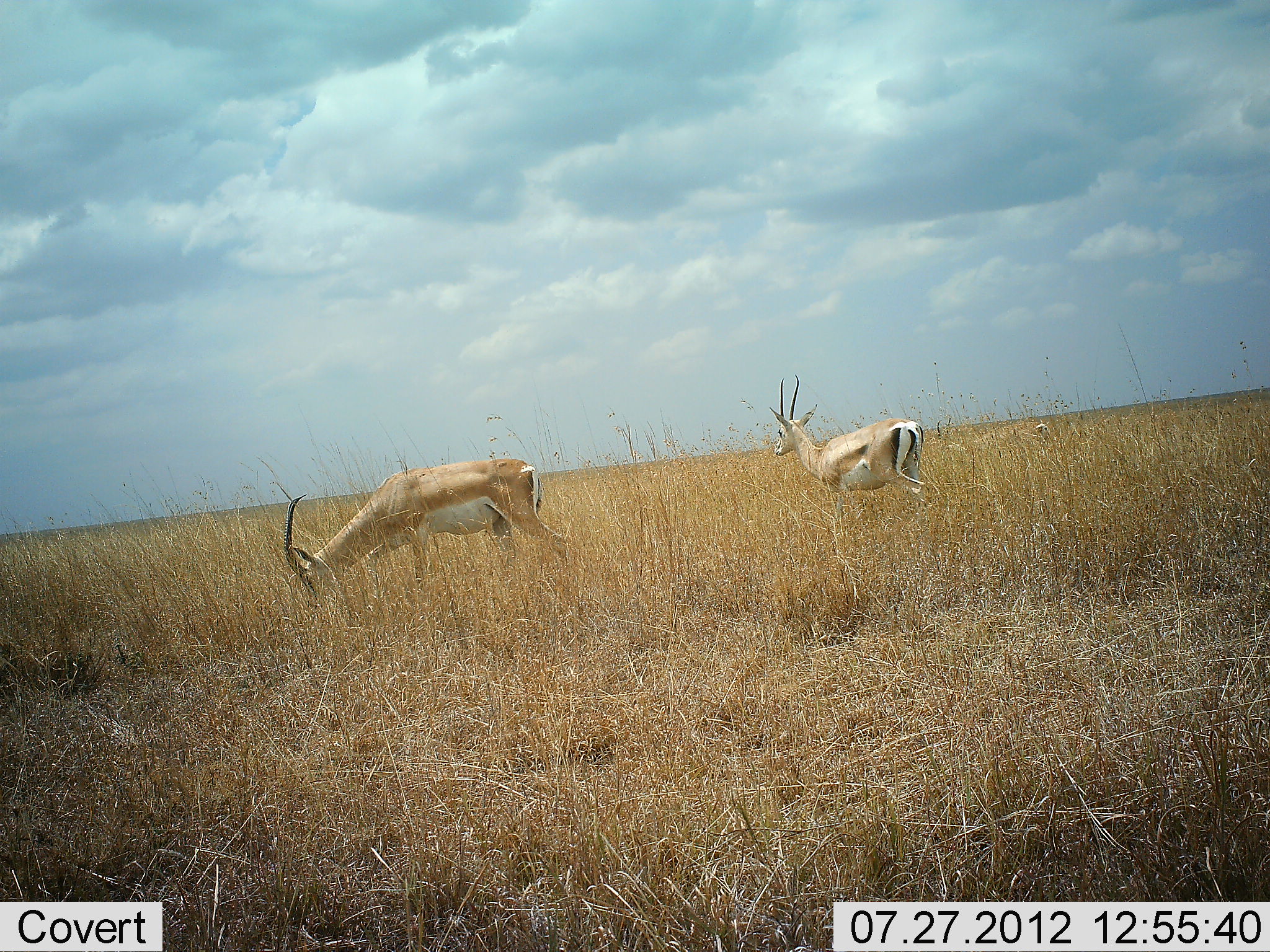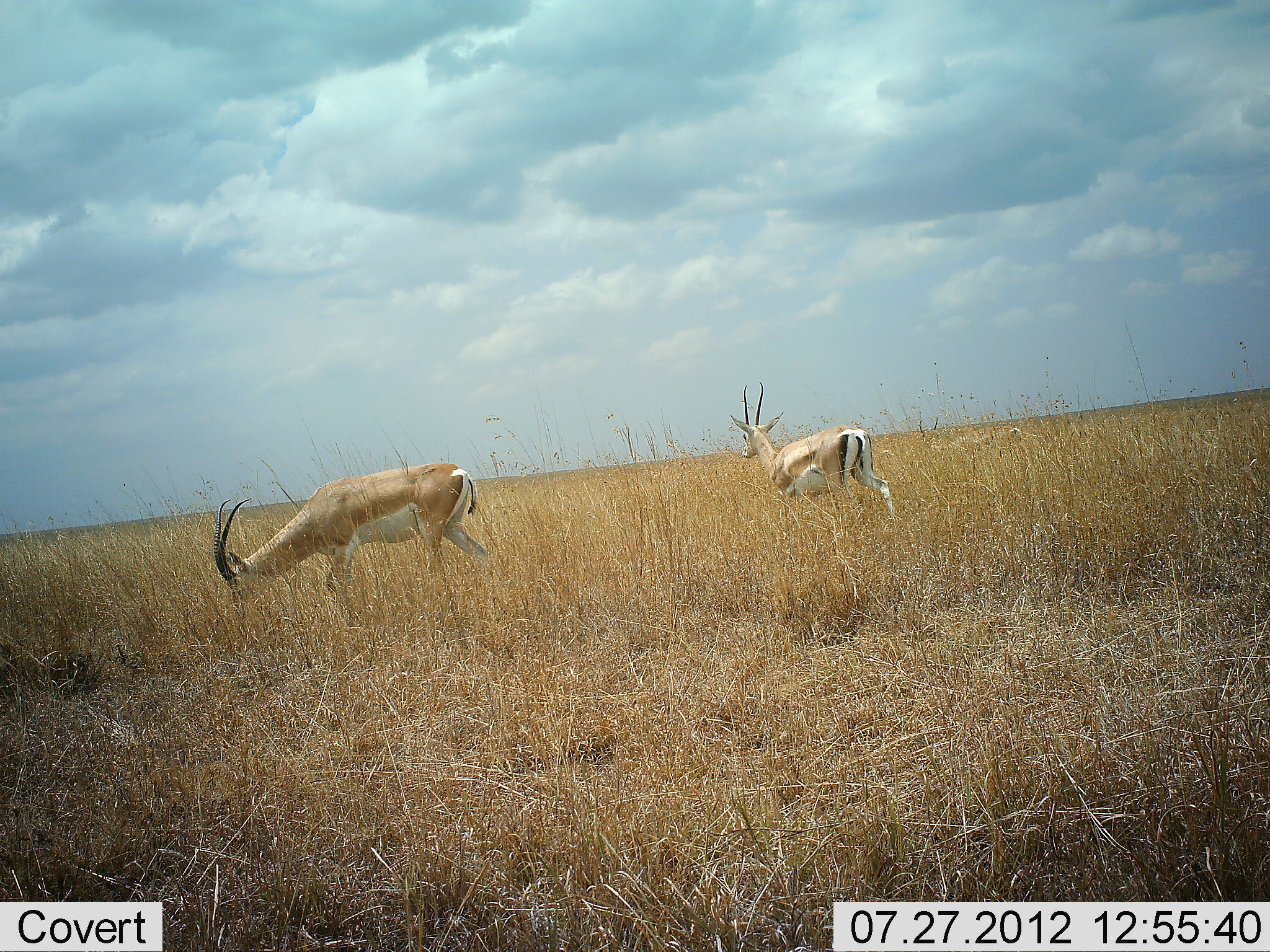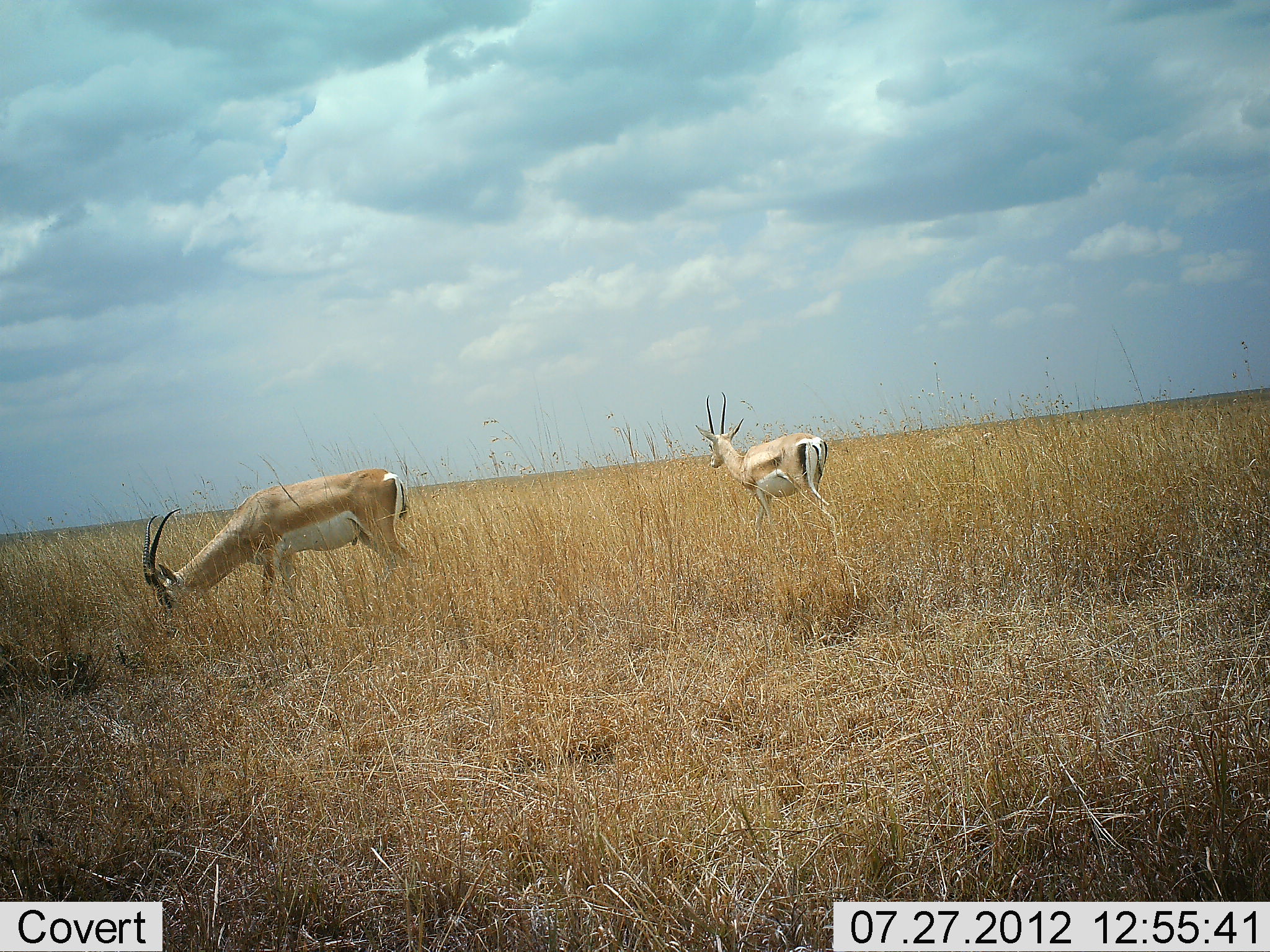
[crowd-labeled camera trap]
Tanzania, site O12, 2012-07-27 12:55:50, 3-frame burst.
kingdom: Animalia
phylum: Chordata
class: Mammalia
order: Artiodactyla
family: Bovidae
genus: Nanger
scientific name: Nanger granti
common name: grant's gazelle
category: gazellegrants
Gazellegrants (grant's gazelle) (Nanger granti), count 3. Behavior (volunteer vote fractions): standing 20%, resting 0%, moving 70%, interacting 0%. Young present (vote fraction): 0%. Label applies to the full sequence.